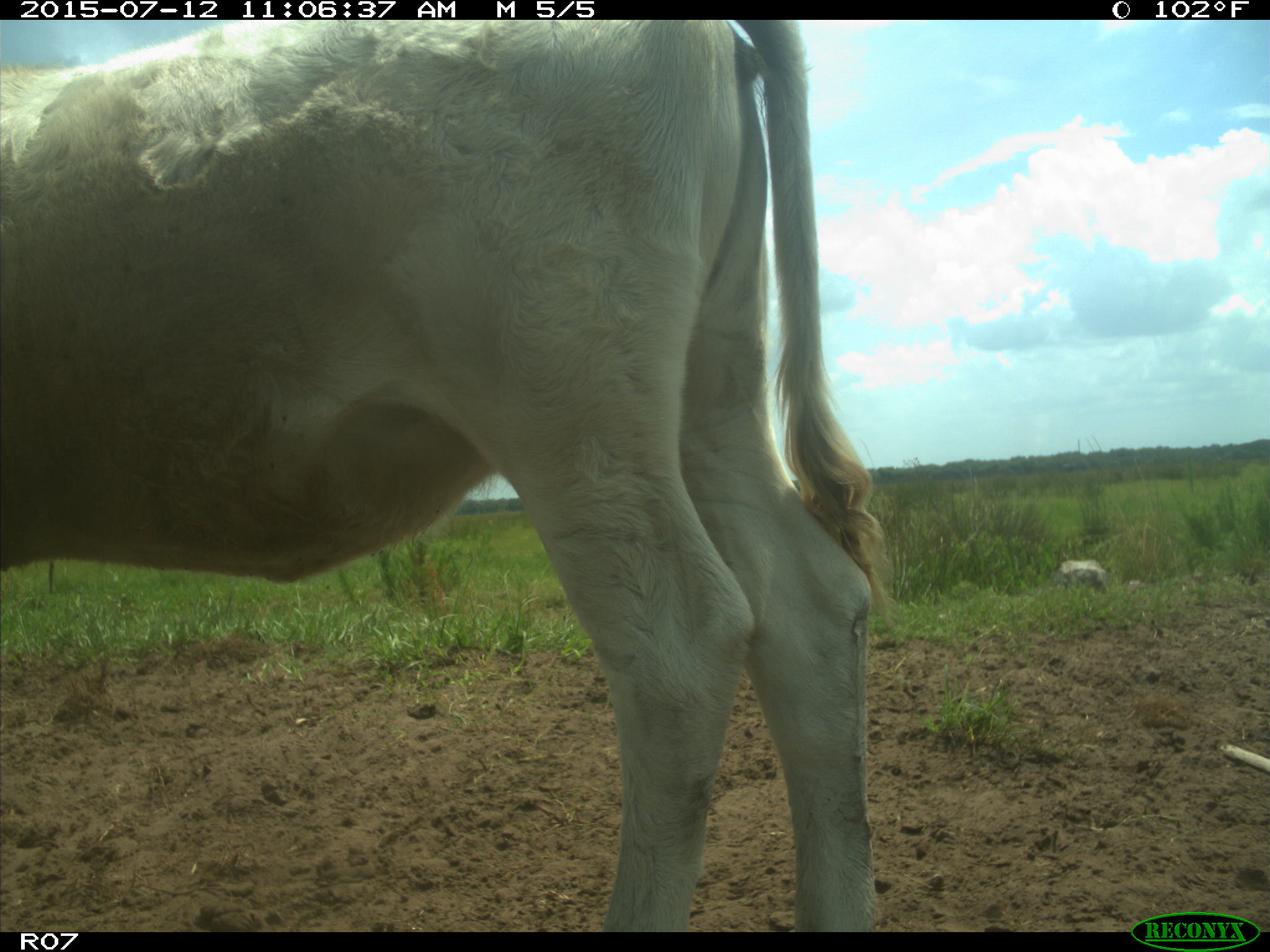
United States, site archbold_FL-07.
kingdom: Animalia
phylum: Chordata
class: Mammalia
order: Artiodactyla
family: Bovidae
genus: Bos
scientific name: Bos taurus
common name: domestic cow